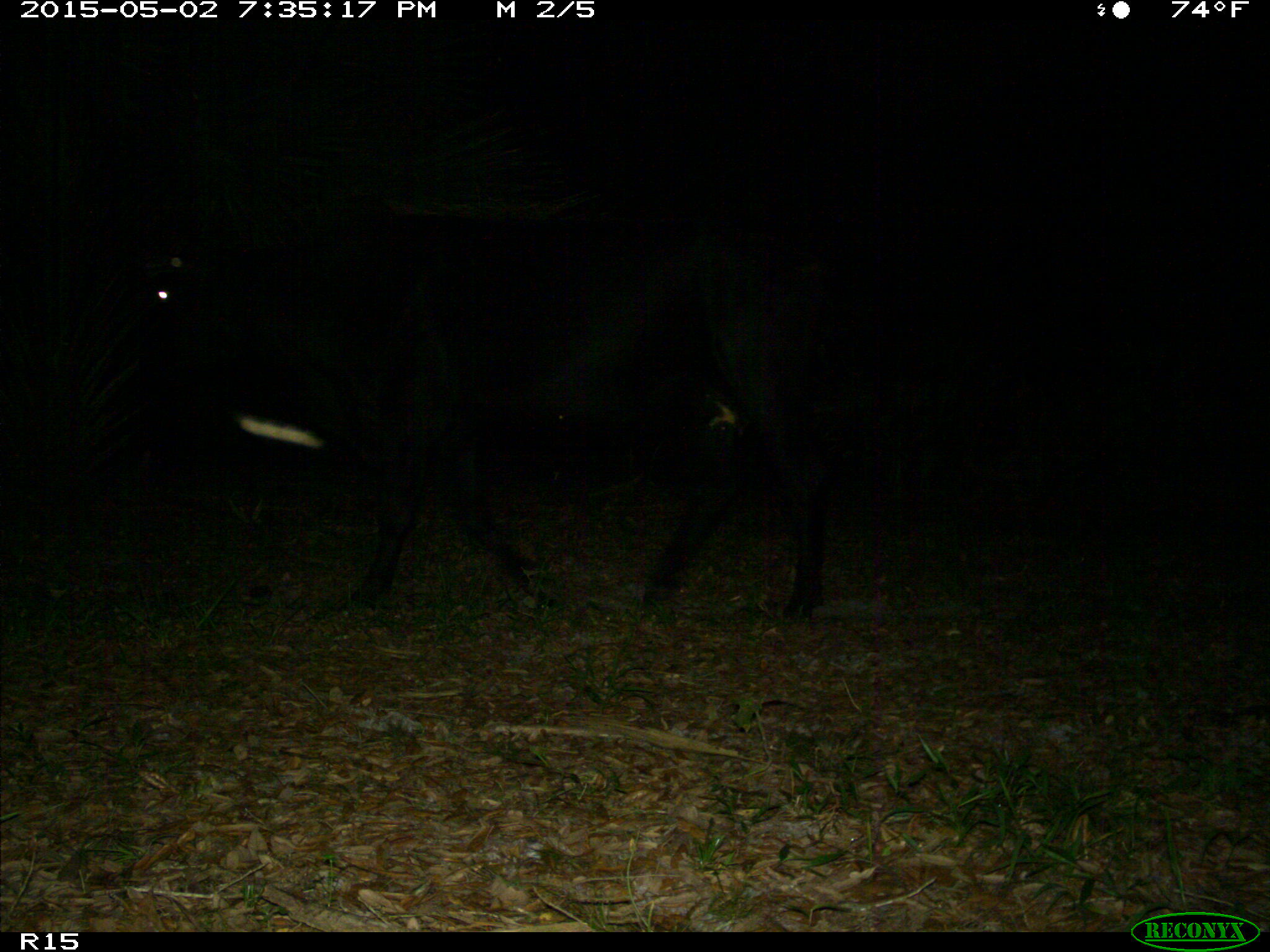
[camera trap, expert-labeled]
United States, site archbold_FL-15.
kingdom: Animalia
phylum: Chordata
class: Mammalia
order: Artiodactyla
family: Bovidae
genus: Bos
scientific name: Bos taurus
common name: domestic cow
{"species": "Bos taurus (domestic cow)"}